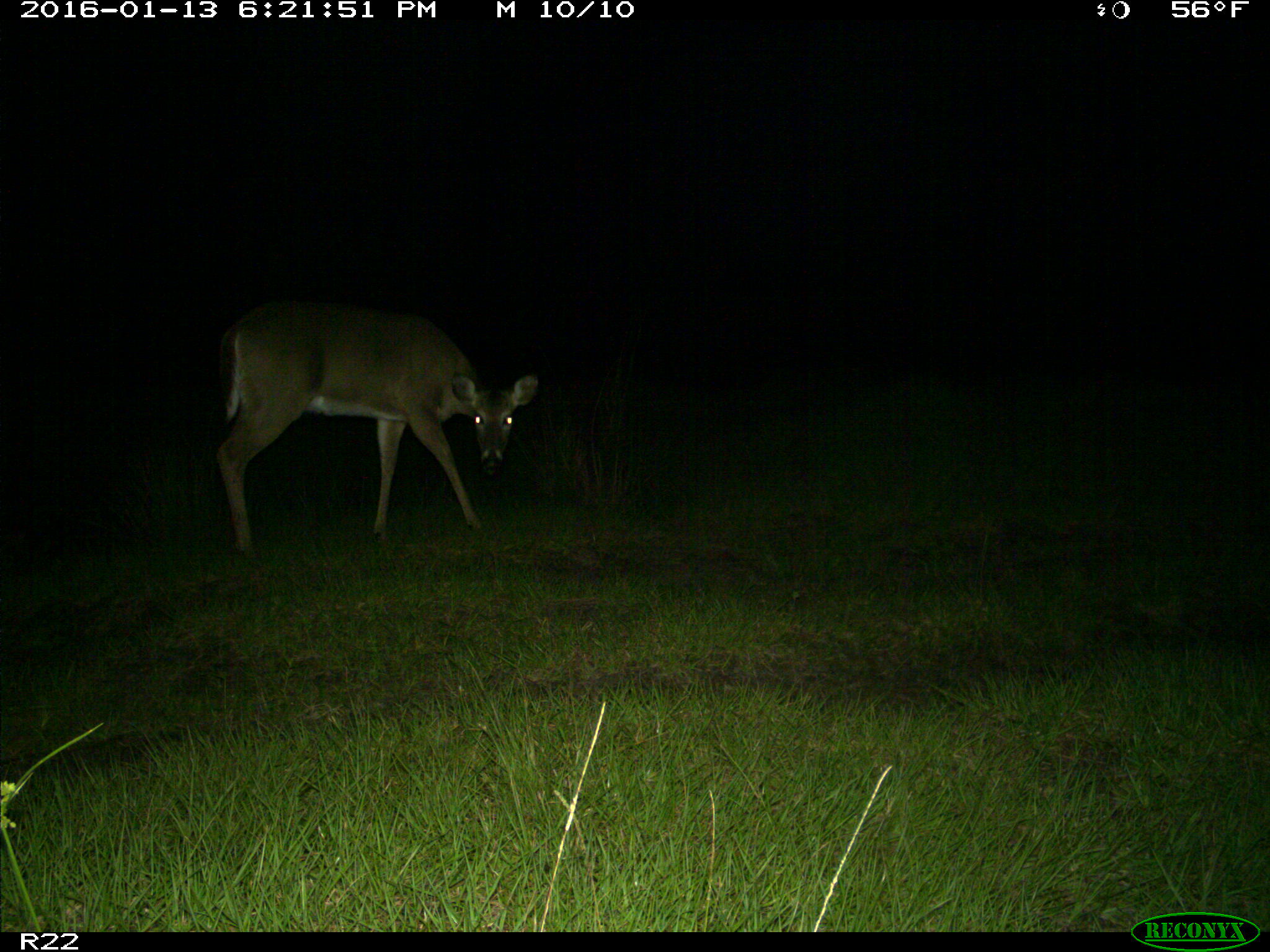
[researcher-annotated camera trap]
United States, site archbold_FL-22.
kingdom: Animalia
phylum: Chordata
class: Mammalia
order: Artiodactyla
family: Cervidae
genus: Odocoileus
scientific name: Odocoileus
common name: deer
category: unidentified deer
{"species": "unidentified deer (deer) (Odocoileus)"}